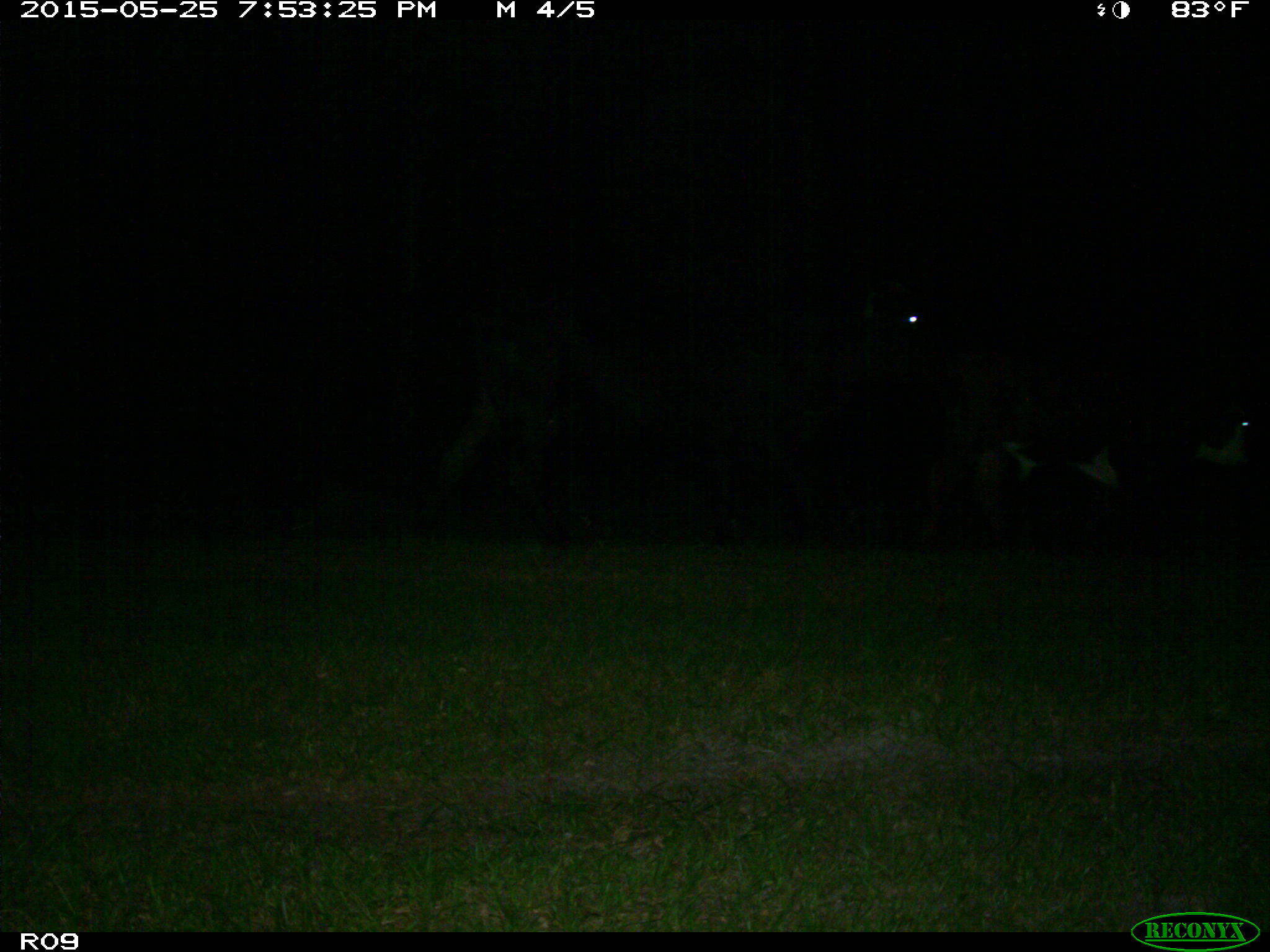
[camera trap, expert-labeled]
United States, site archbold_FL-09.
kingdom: Animalia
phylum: Chordata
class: Mammalia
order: Artiodactyla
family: Bovidae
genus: Bos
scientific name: Bos taurus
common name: domestic cow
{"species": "Bos taurus (domestic cow)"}